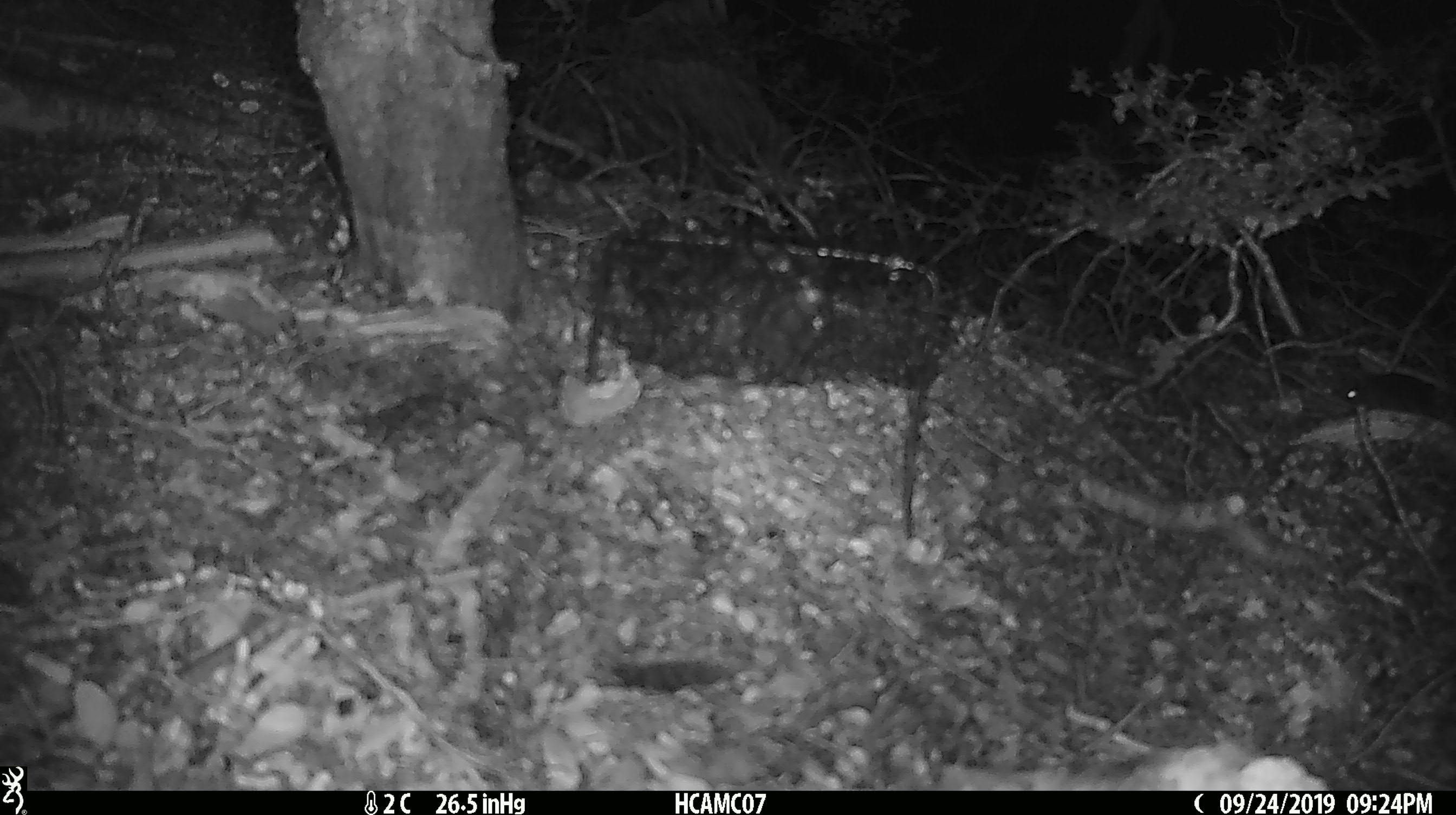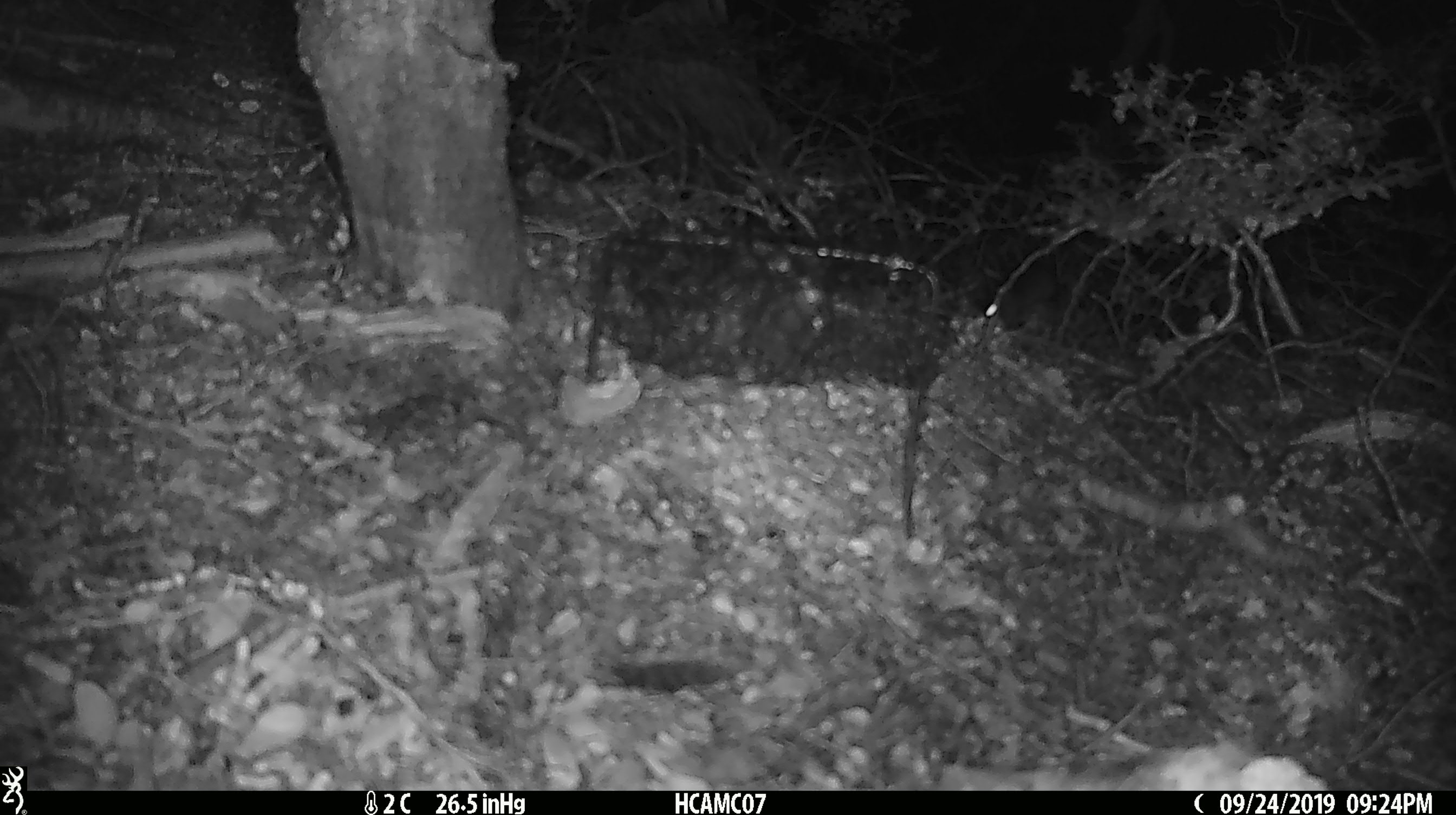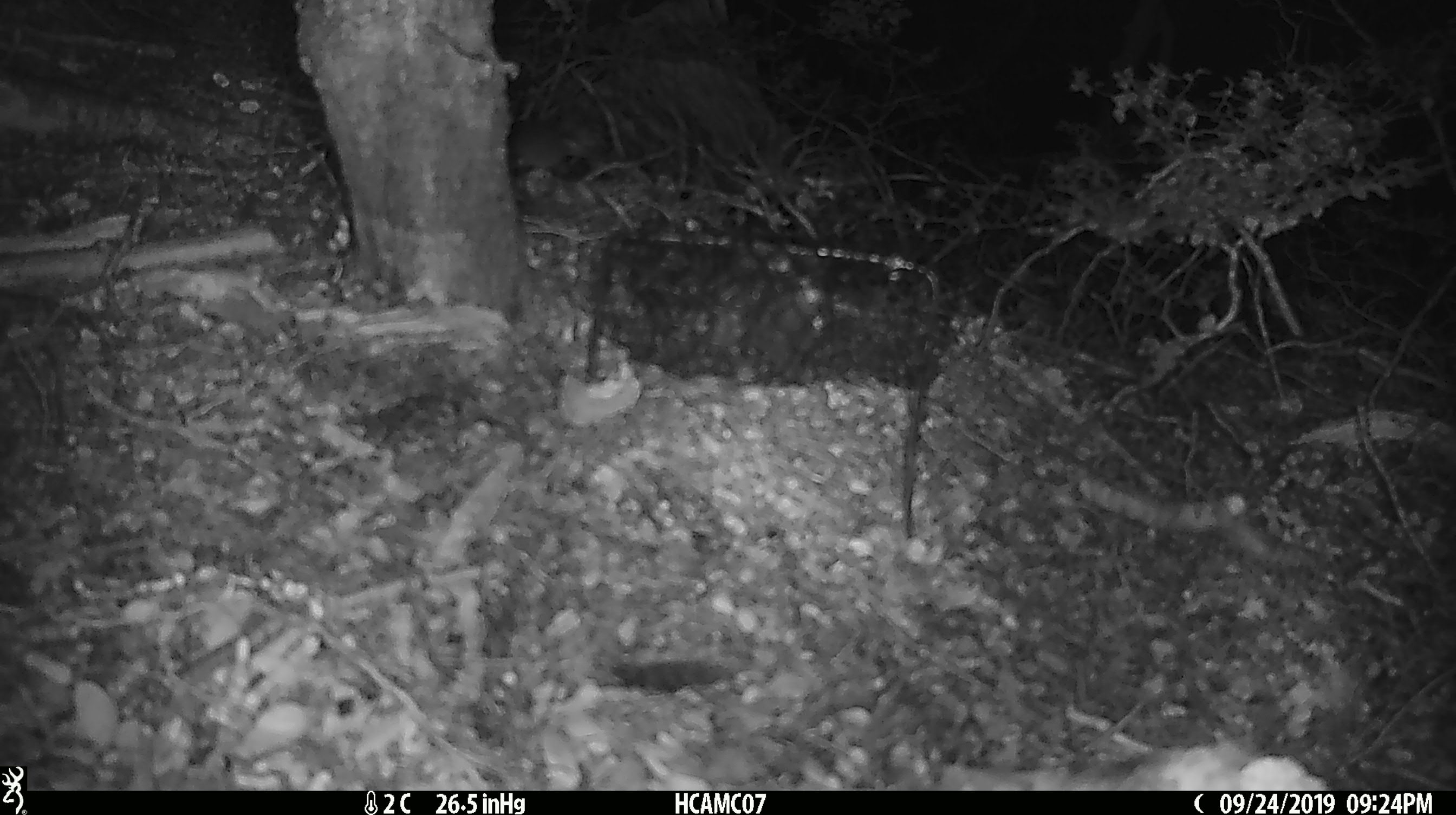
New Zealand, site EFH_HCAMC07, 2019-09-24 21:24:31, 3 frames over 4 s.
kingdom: Animalia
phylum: Chordata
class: Mammalia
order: Rodentia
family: Muridae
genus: Mus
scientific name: Mus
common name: mouse